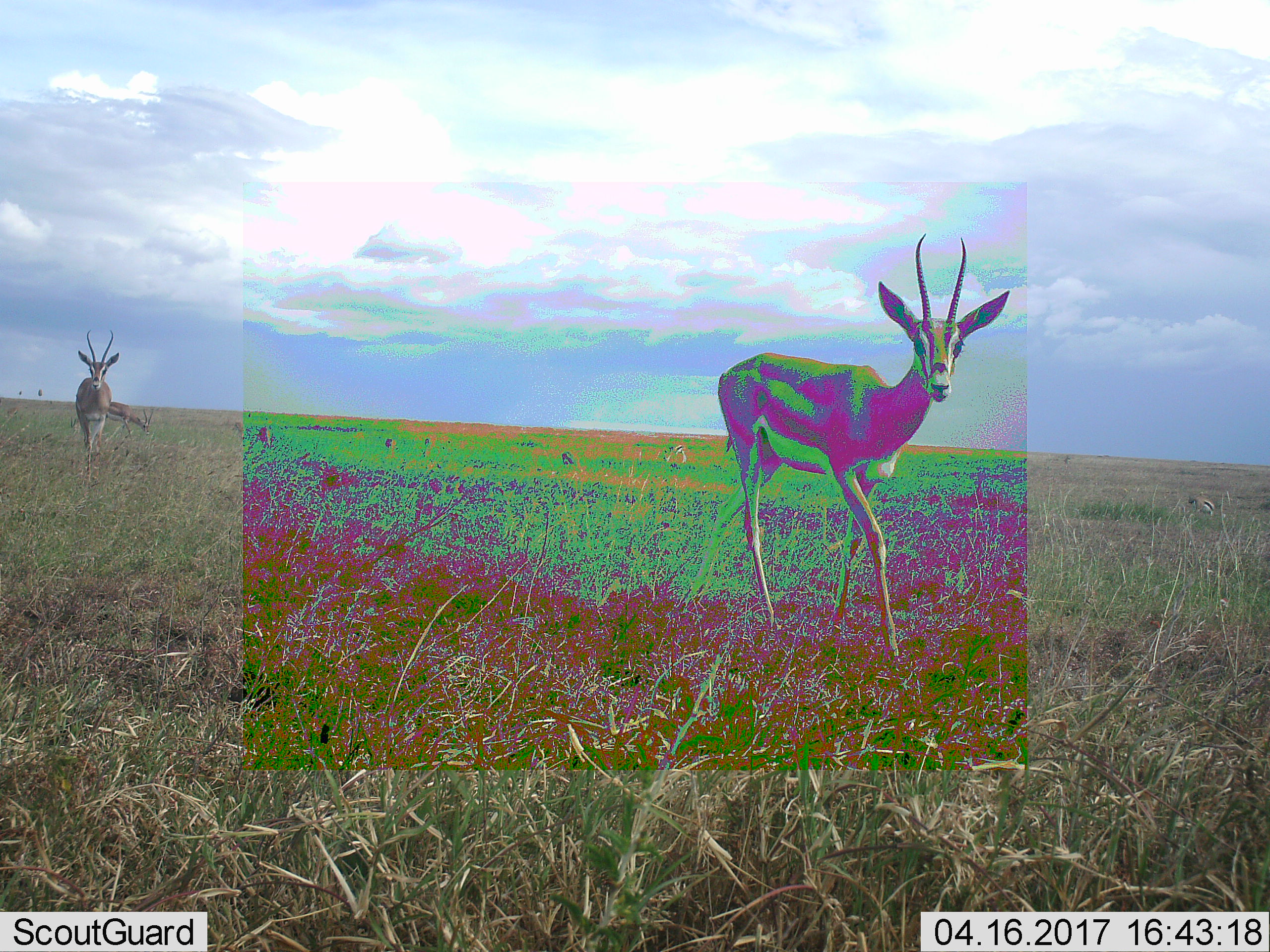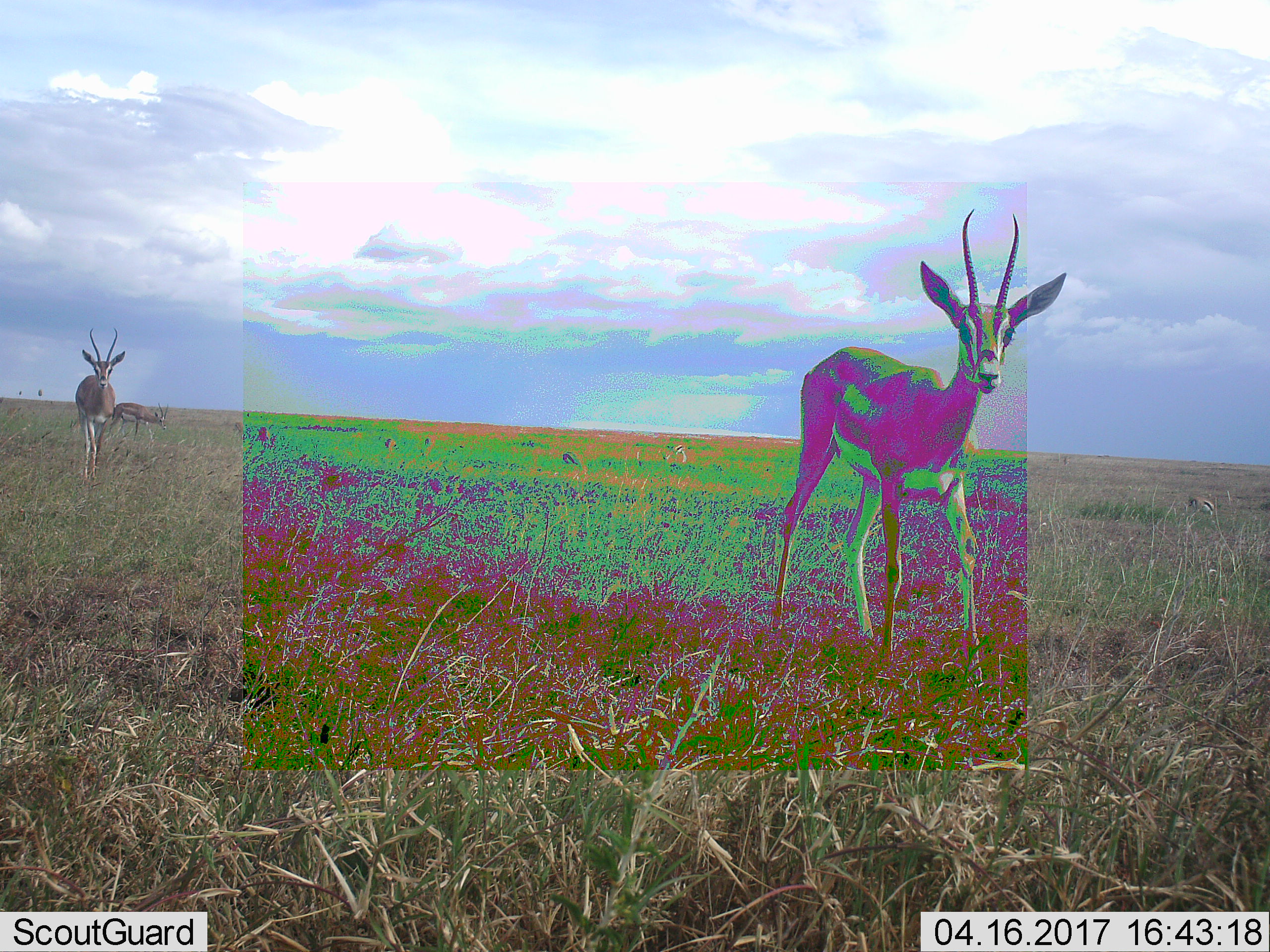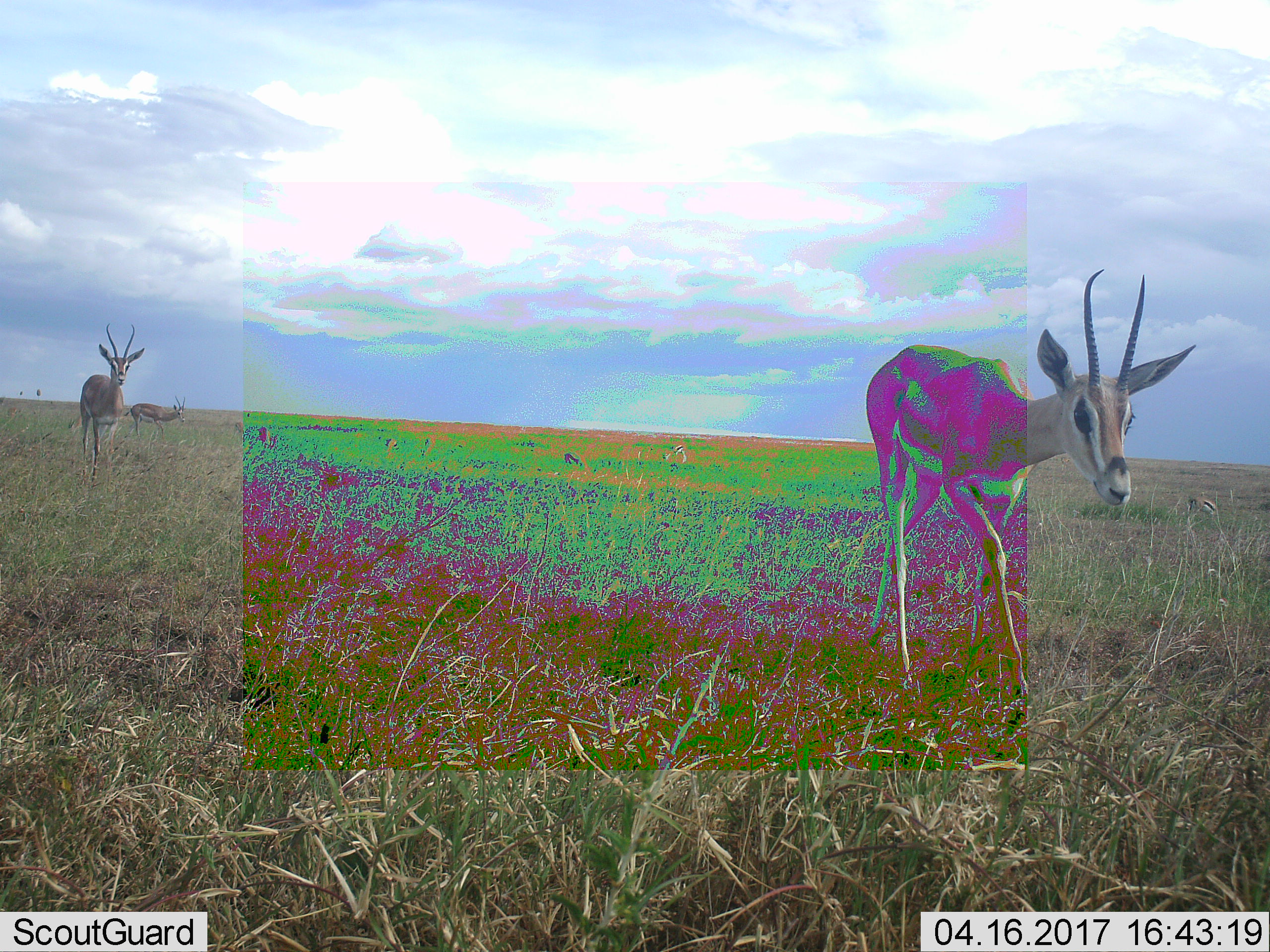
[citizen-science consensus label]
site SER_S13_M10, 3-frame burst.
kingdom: Animalia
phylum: Chordata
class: Mammalia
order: Artiodactyla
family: Bovidae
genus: Eudorcas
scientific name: Eudorcas thomsonii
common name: thomson's gazelle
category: gazellethomsons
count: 5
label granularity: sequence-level